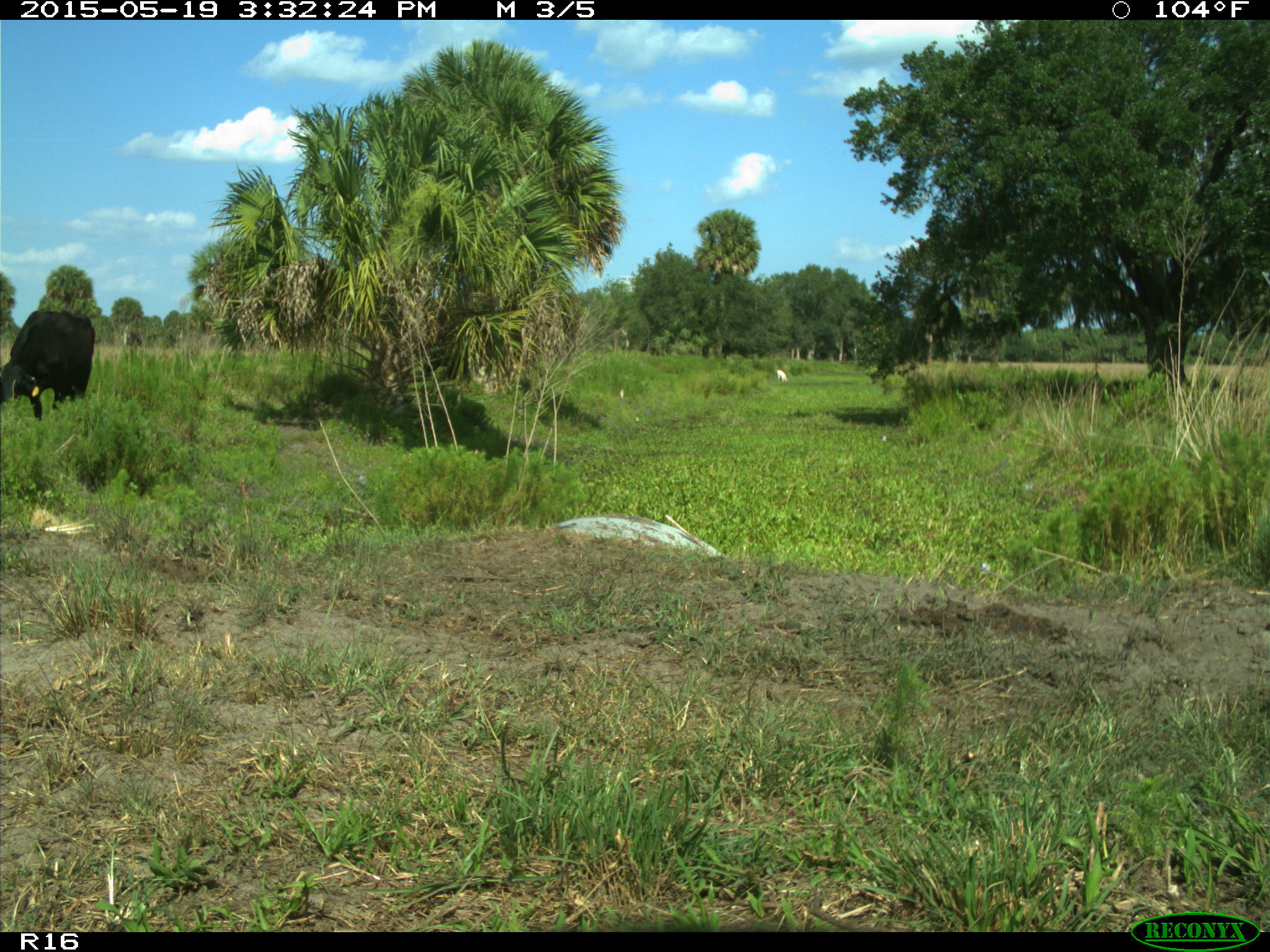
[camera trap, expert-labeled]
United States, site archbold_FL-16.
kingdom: Animalia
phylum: Chordata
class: Mammalia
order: Artiodactyla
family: Bovidae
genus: Bos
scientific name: Bos taurus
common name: domestic cow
Bos taurus (domestic cow).